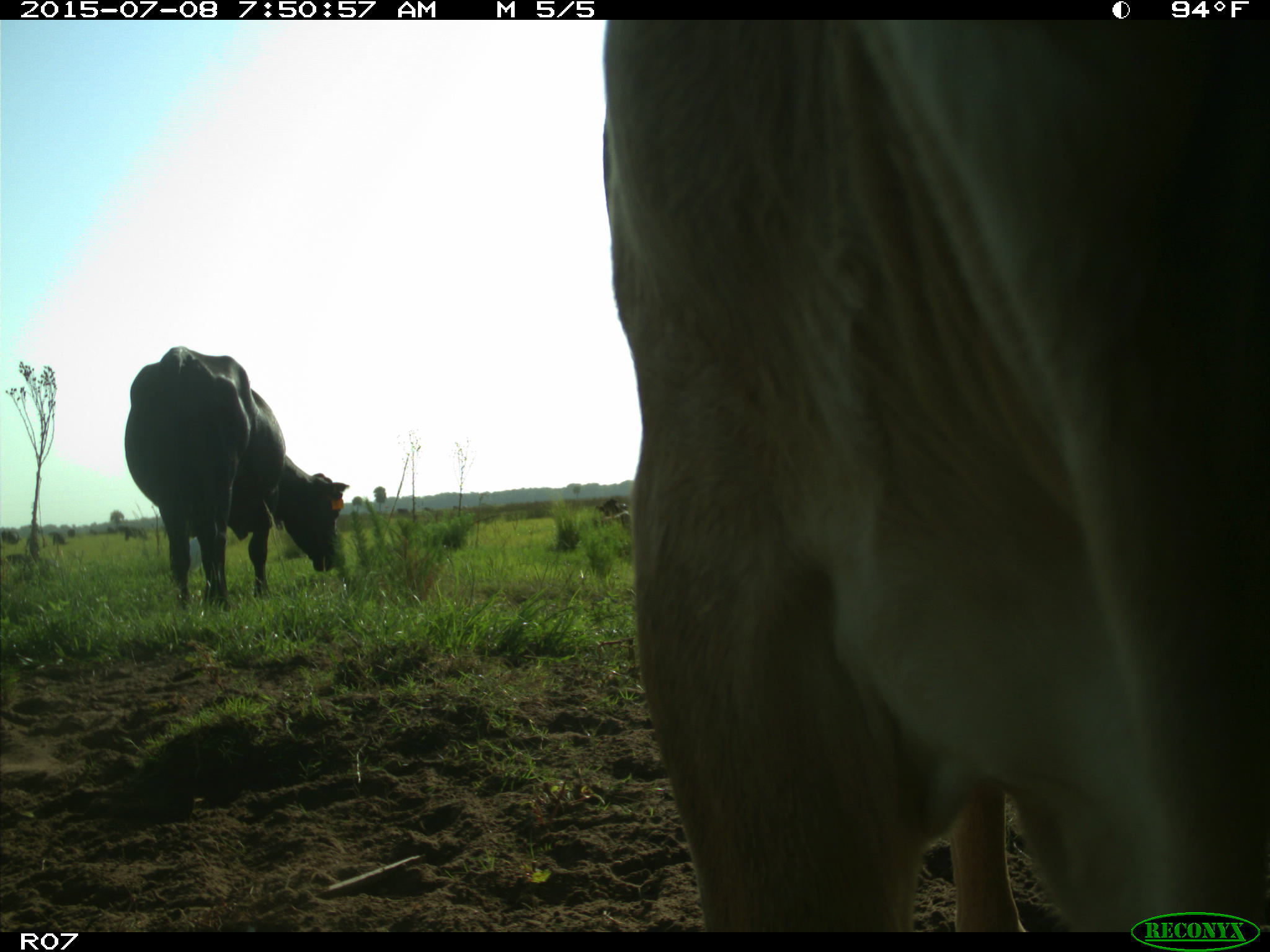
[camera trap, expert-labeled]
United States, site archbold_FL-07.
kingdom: Animalia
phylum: Chordata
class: Mammalia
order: Artiodactyla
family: Bovidae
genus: Bos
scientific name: Bos taurus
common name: domestic cow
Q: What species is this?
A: Bos taurus (domestic cow).